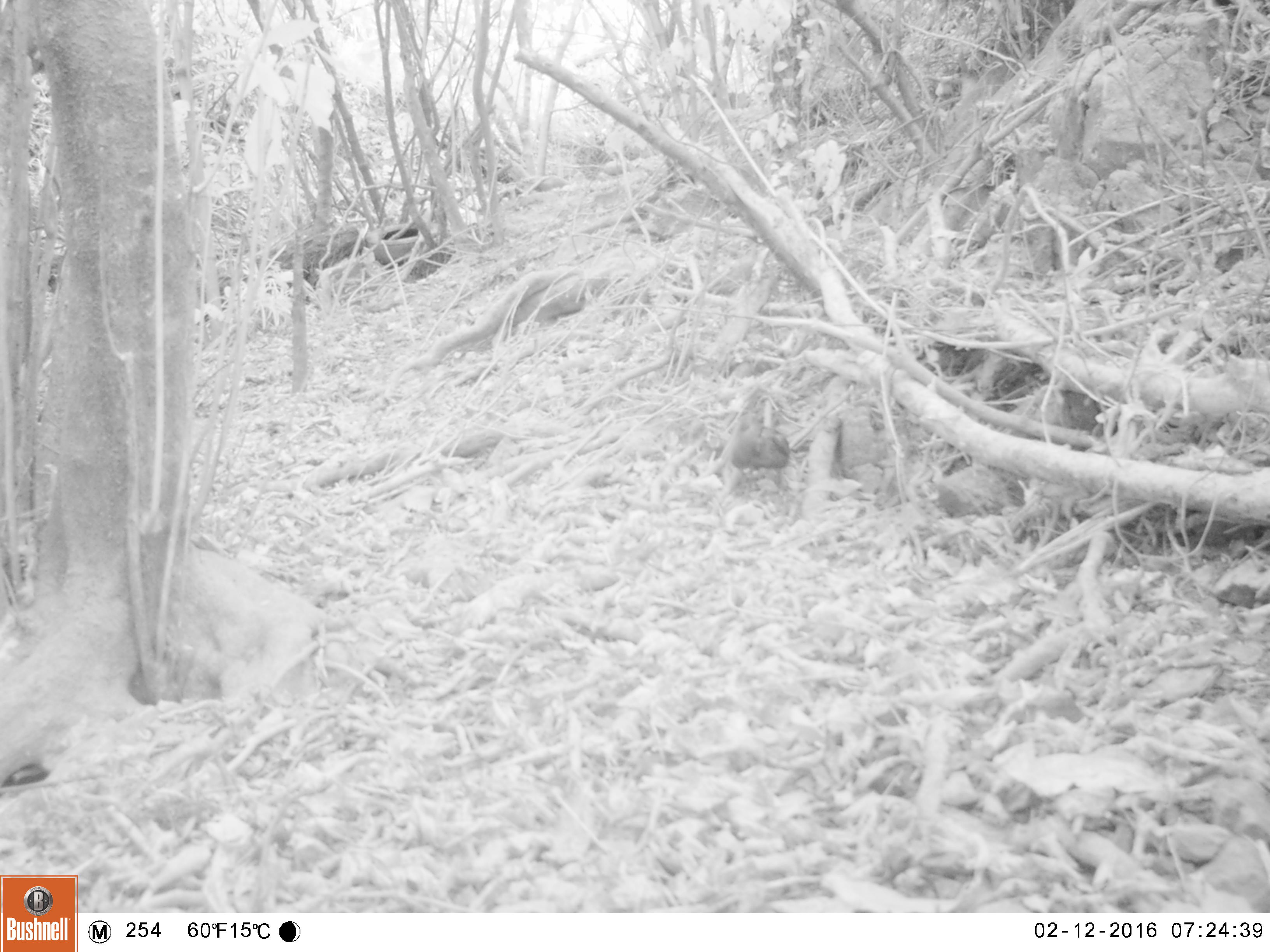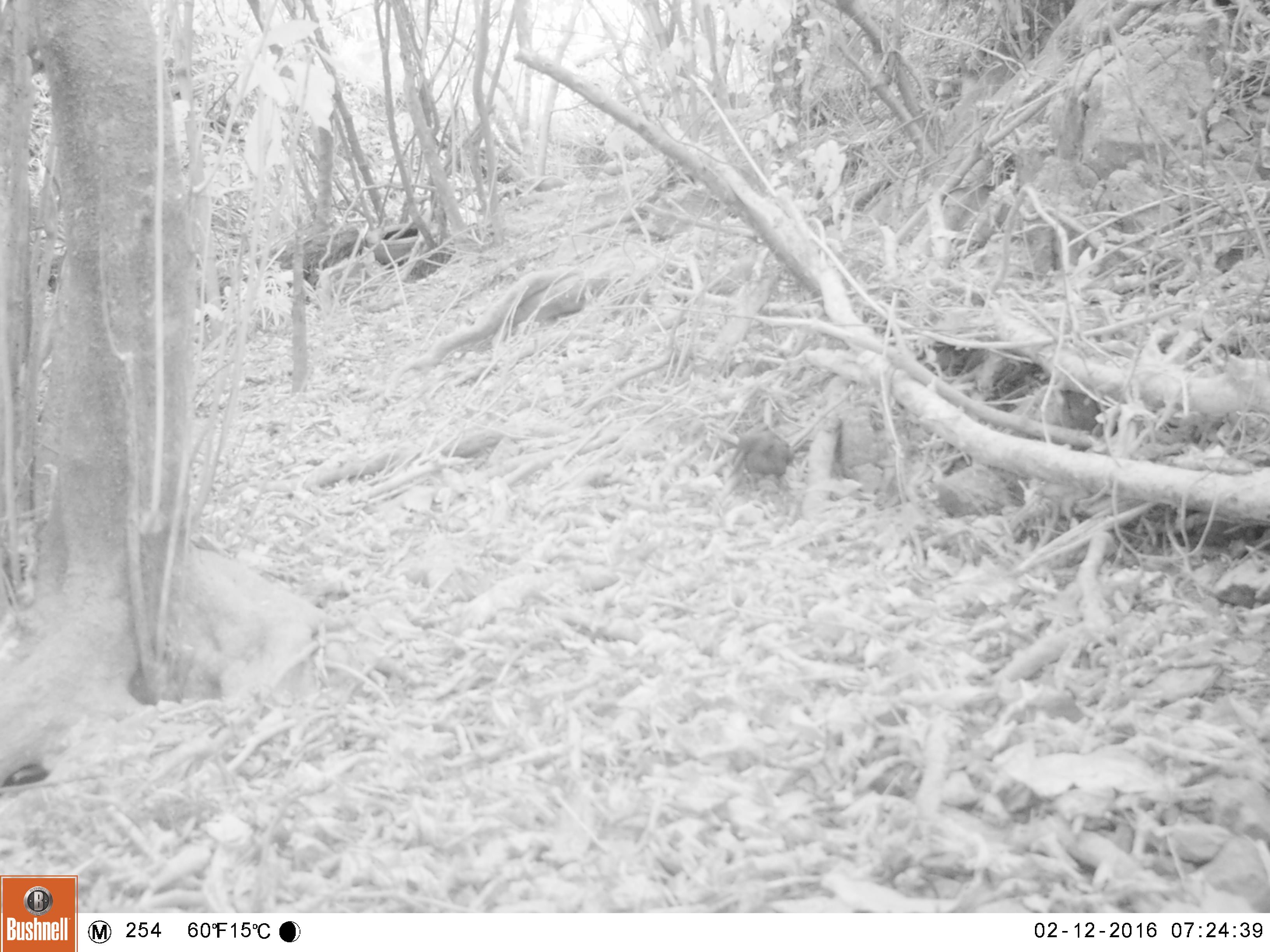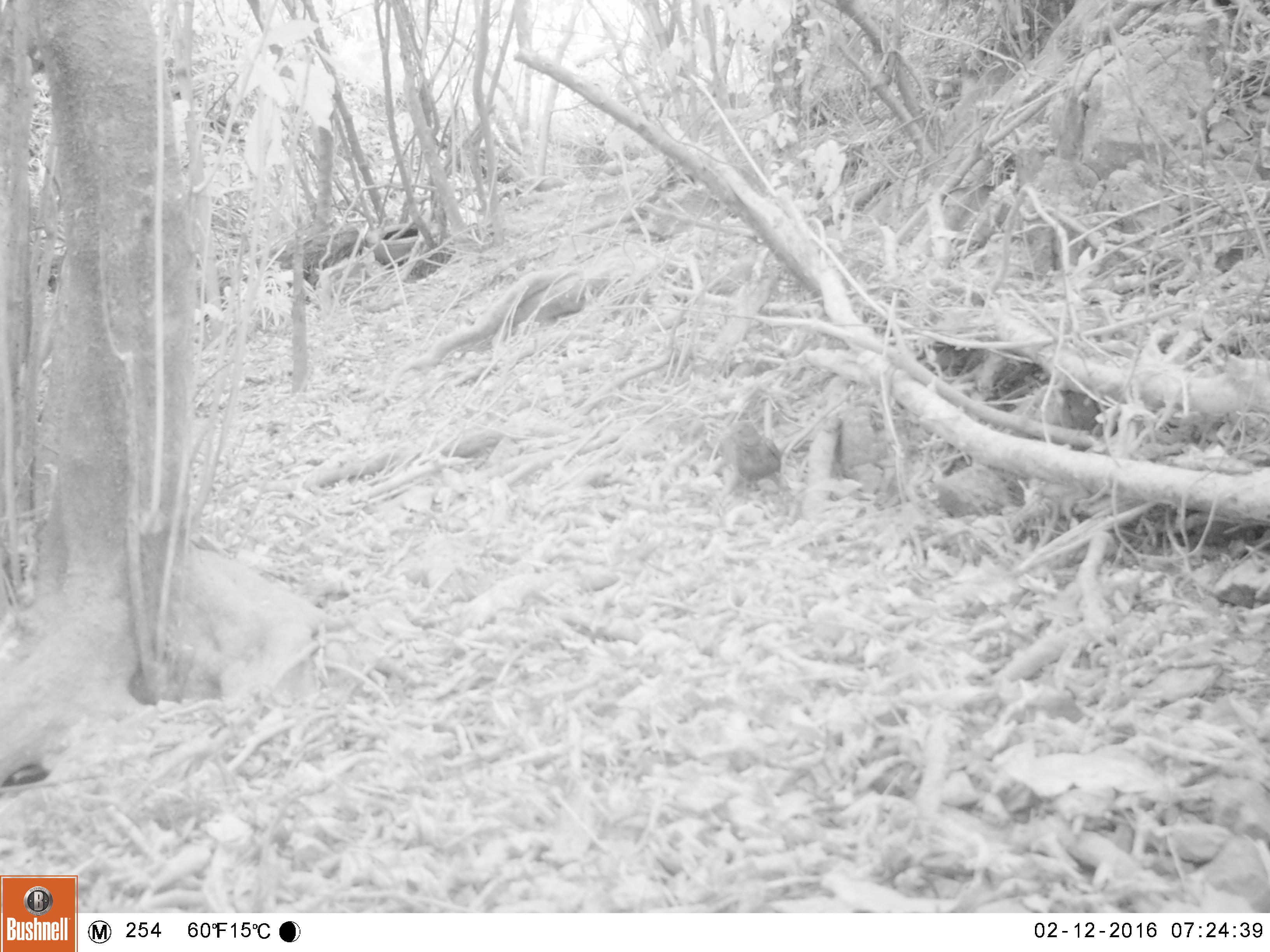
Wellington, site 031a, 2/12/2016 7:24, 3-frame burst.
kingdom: Animalia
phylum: Chordata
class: Aves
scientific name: Aves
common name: bird